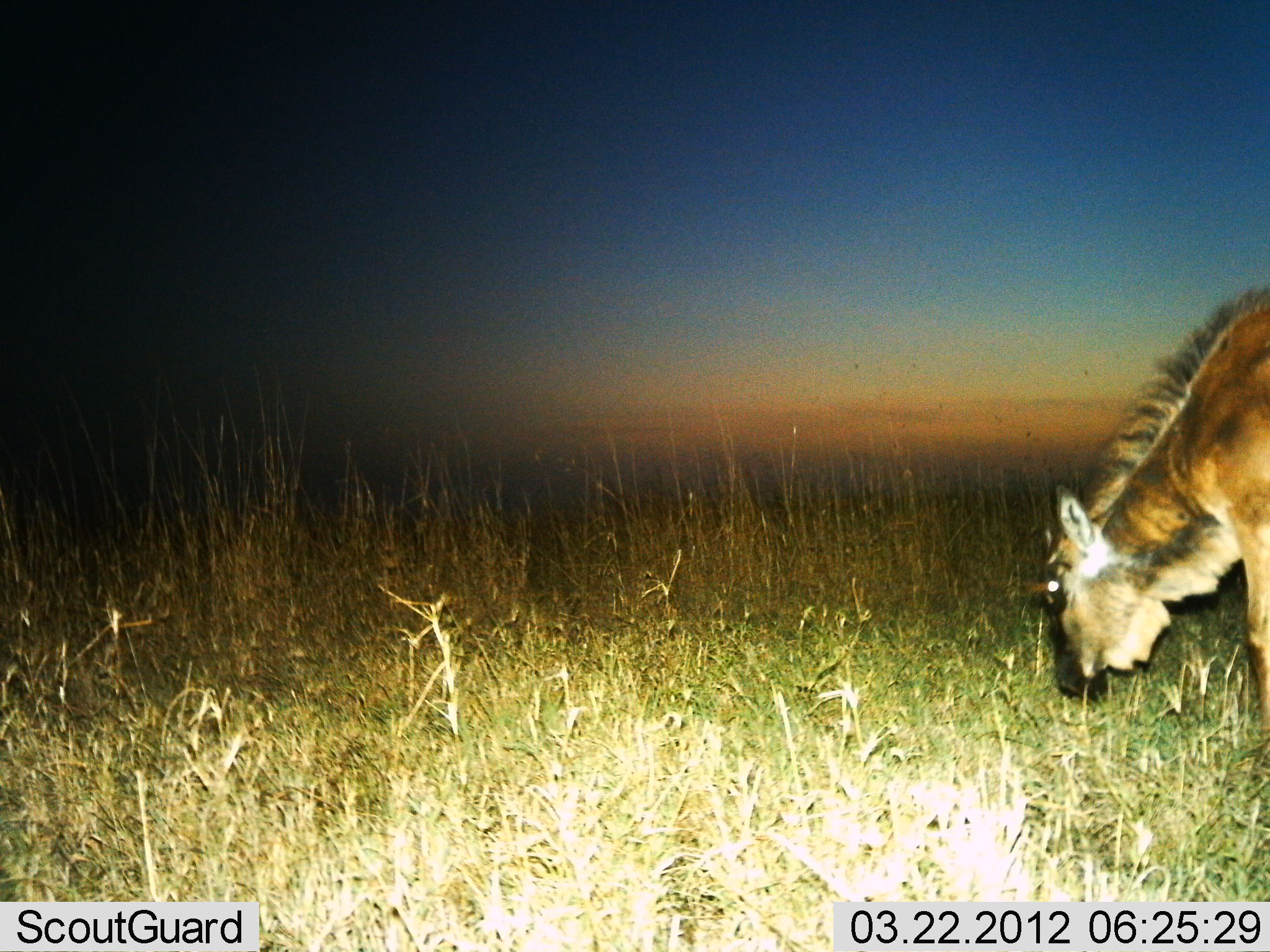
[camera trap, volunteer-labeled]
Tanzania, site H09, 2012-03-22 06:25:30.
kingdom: Animalia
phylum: Chordata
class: Mammalia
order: Artiodactyla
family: Bovidae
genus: Connochaetes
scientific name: Connochaetes taurinus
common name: blue wildebeest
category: wildebeest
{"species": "wildebeest (blue wildebeest) (Connochaetes taurinus)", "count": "1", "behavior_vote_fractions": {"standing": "35%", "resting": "0%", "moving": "0%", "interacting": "0%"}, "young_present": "0%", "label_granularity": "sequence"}